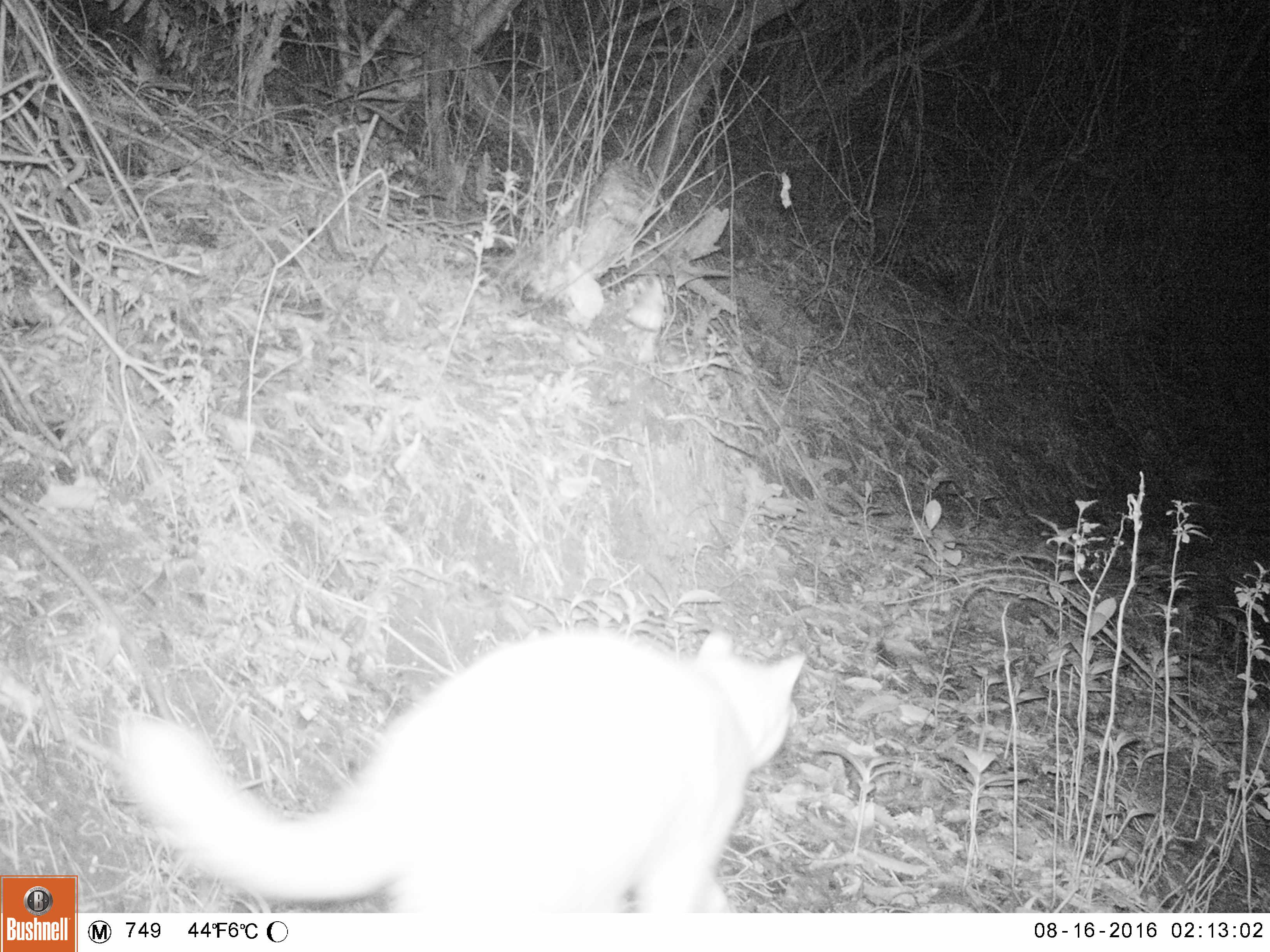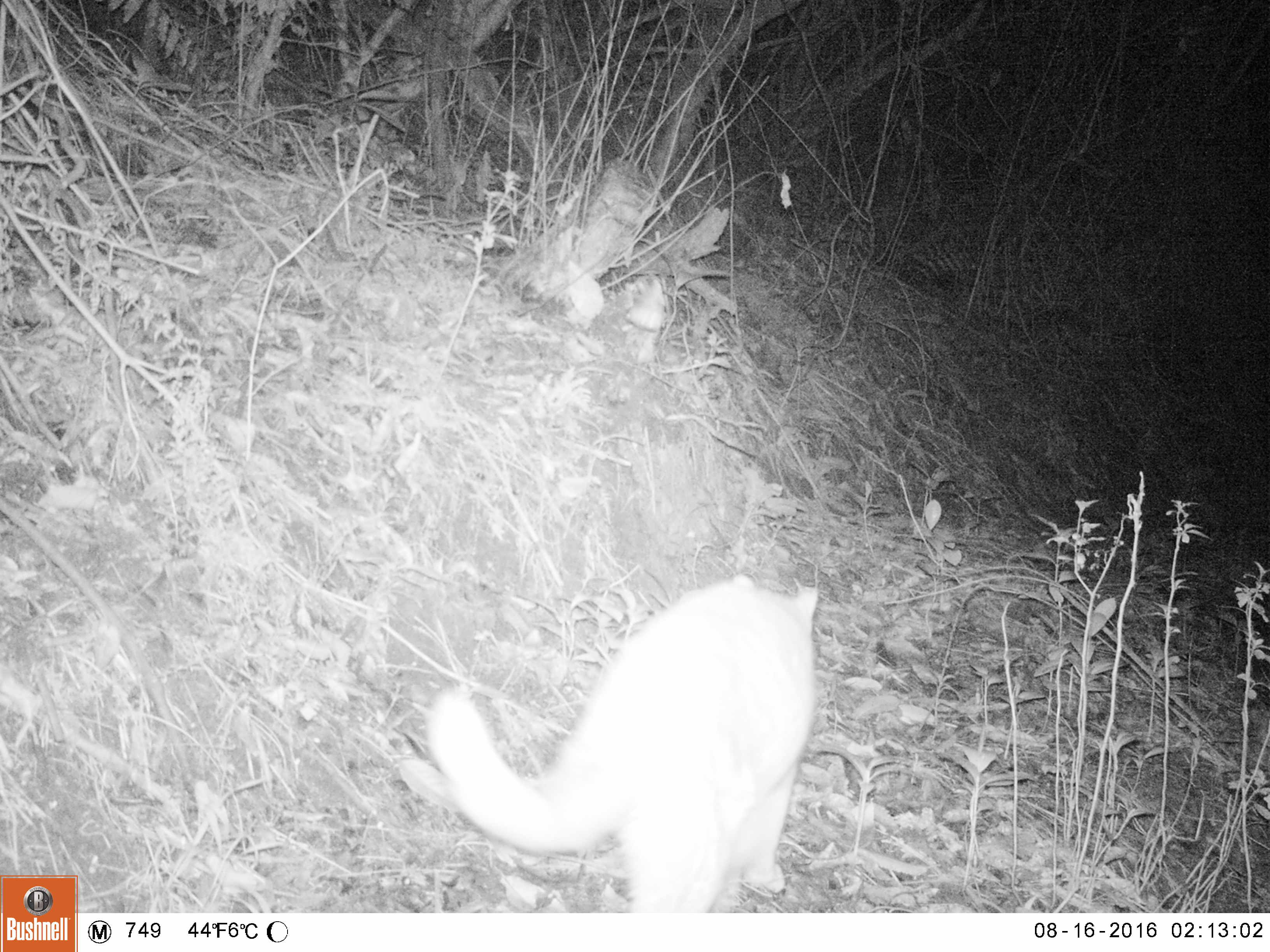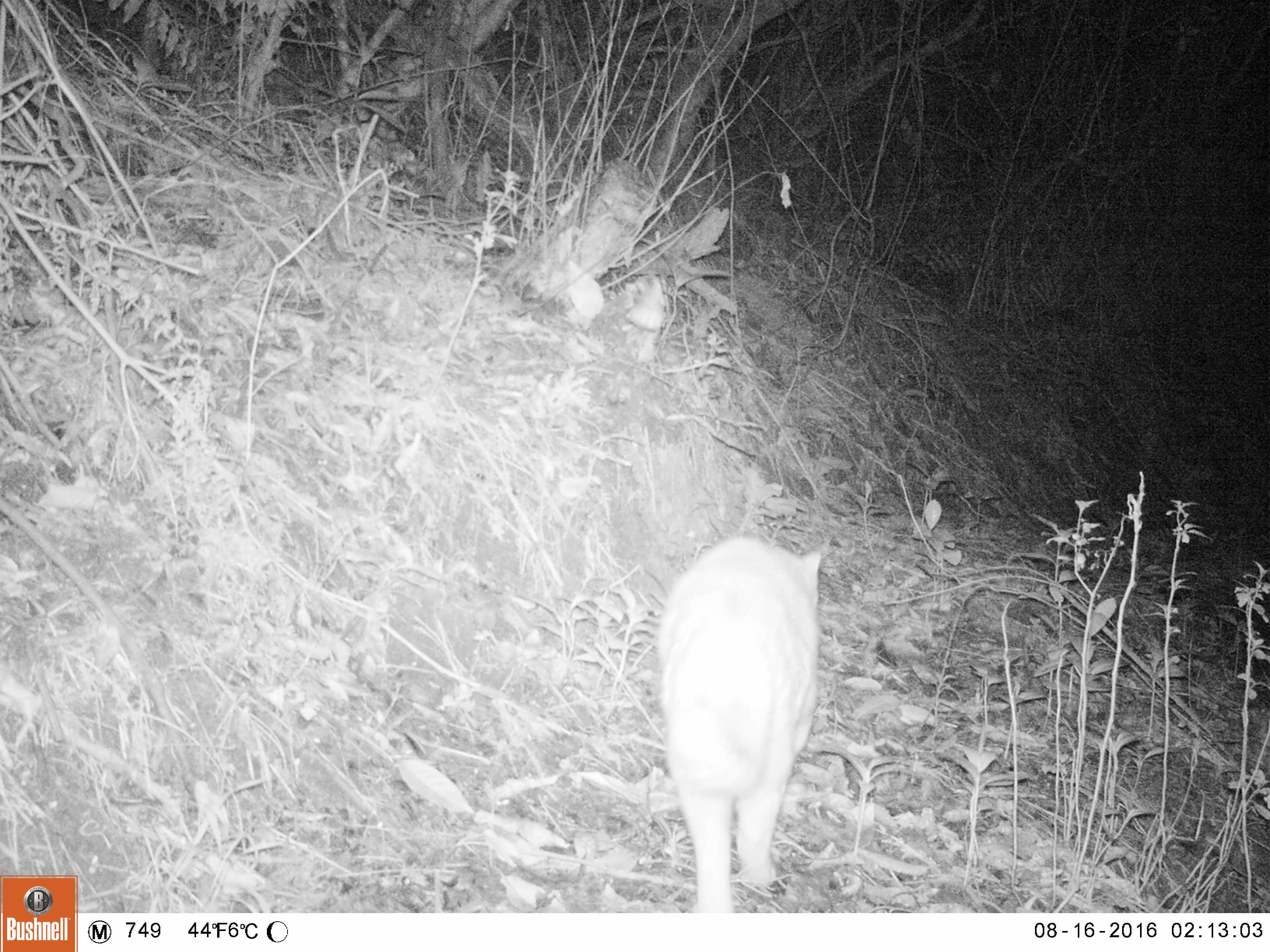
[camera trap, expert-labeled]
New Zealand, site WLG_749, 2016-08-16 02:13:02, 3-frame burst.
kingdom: Animalia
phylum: Chordata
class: Mammalia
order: Carnivora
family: Felidae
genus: Felis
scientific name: Felis catus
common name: domestic cat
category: cat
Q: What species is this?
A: Cat (domestic cat) (Felis catus).